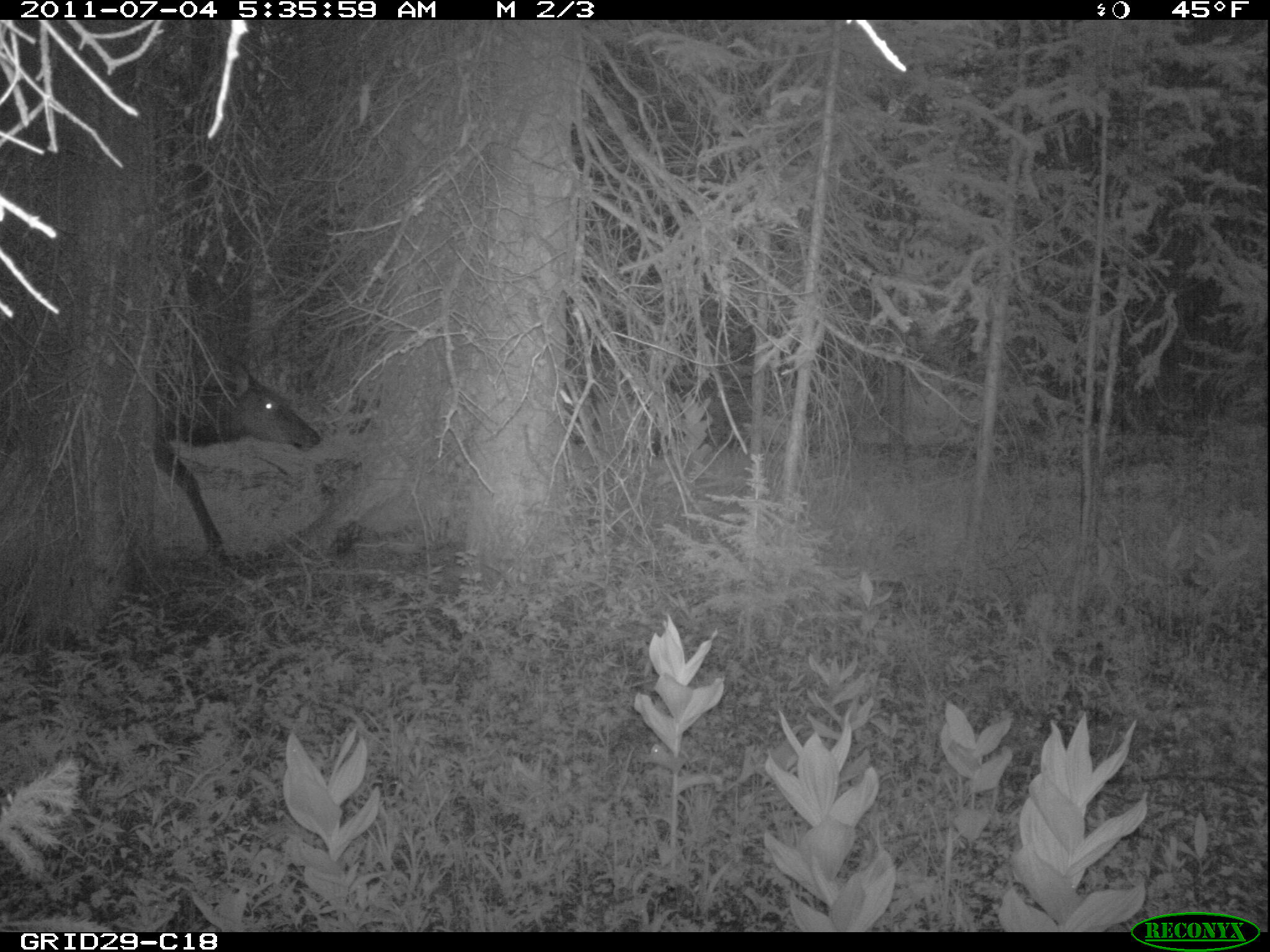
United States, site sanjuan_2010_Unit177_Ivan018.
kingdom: Animalia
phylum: Chordata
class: Mammalia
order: Artiodactyla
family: Cervidae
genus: Cervus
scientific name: Cervus elaphus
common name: red deer